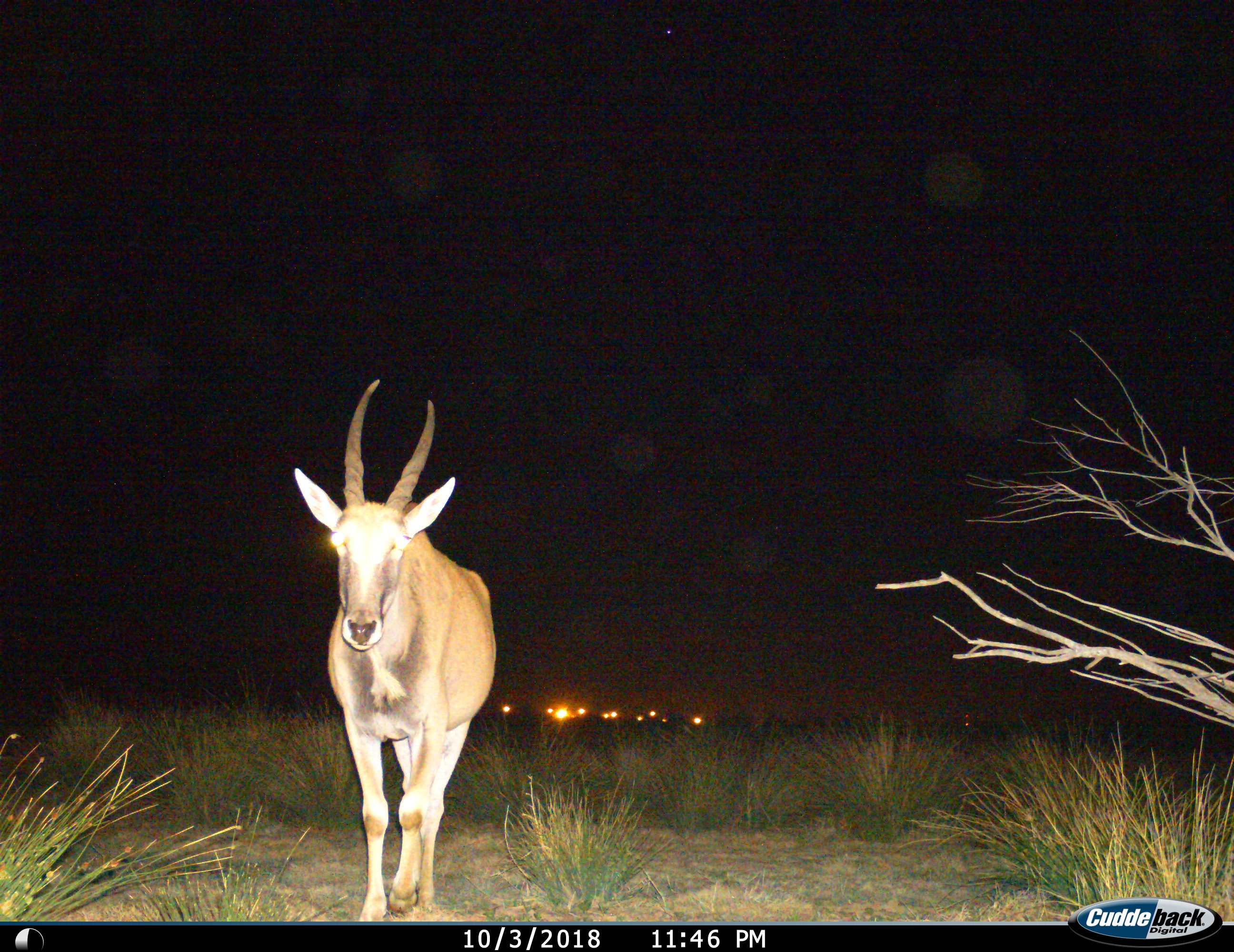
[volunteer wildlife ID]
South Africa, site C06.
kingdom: Animalia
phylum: Chordata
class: Mammalia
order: Artiodactyla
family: Bovidae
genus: Tragelaphus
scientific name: Tragelaphus oryx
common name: eland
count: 1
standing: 14%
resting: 0%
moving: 86%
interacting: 0%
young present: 0%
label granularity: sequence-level